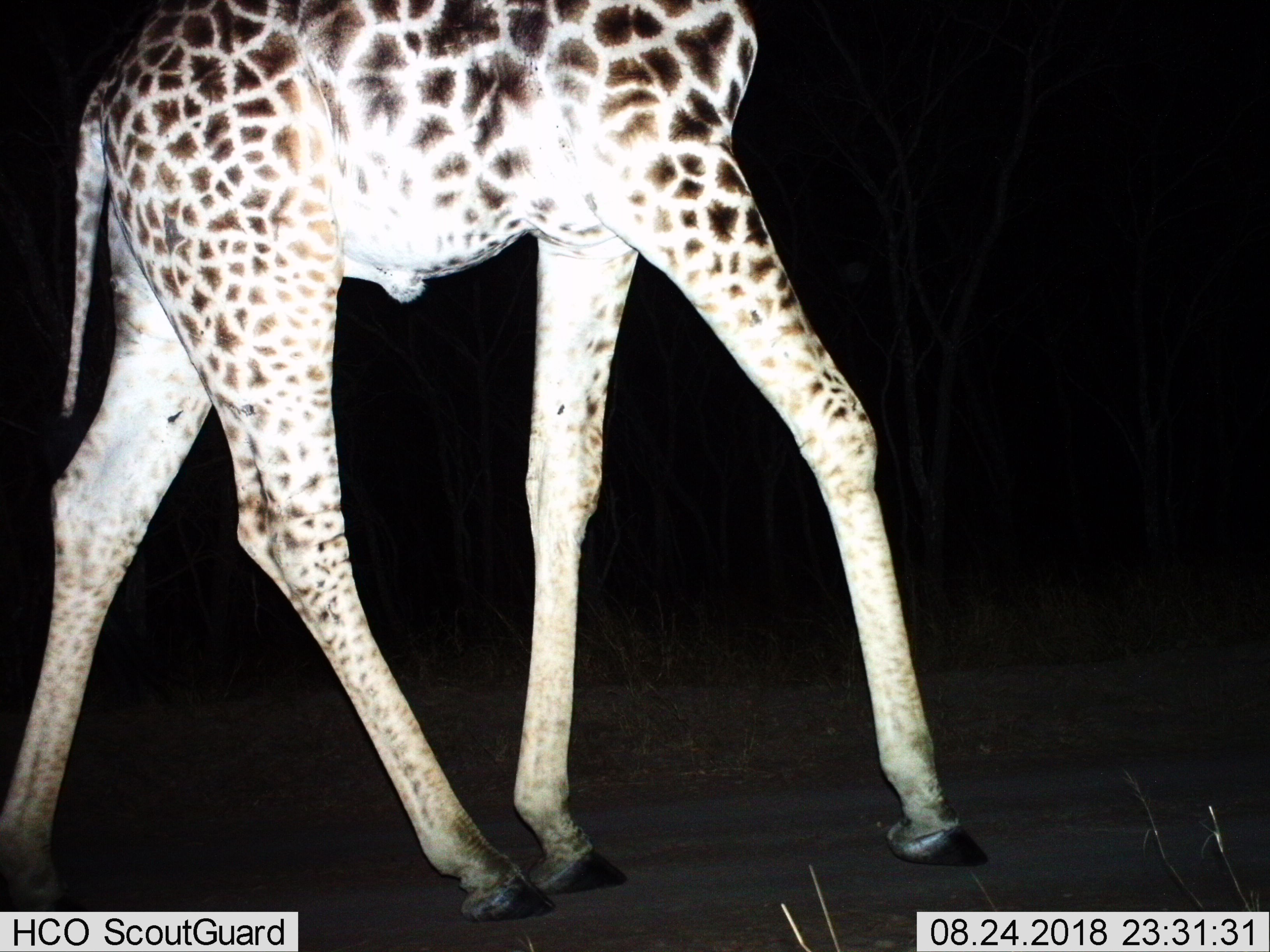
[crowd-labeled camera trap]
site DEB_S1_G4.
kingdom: Animalia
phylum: Chordata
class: Mammalia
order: Artiodactyla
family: Giraffidae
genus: Giraffa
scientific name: Giraffa camelopardalis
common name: giraffe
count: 1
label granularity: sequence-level